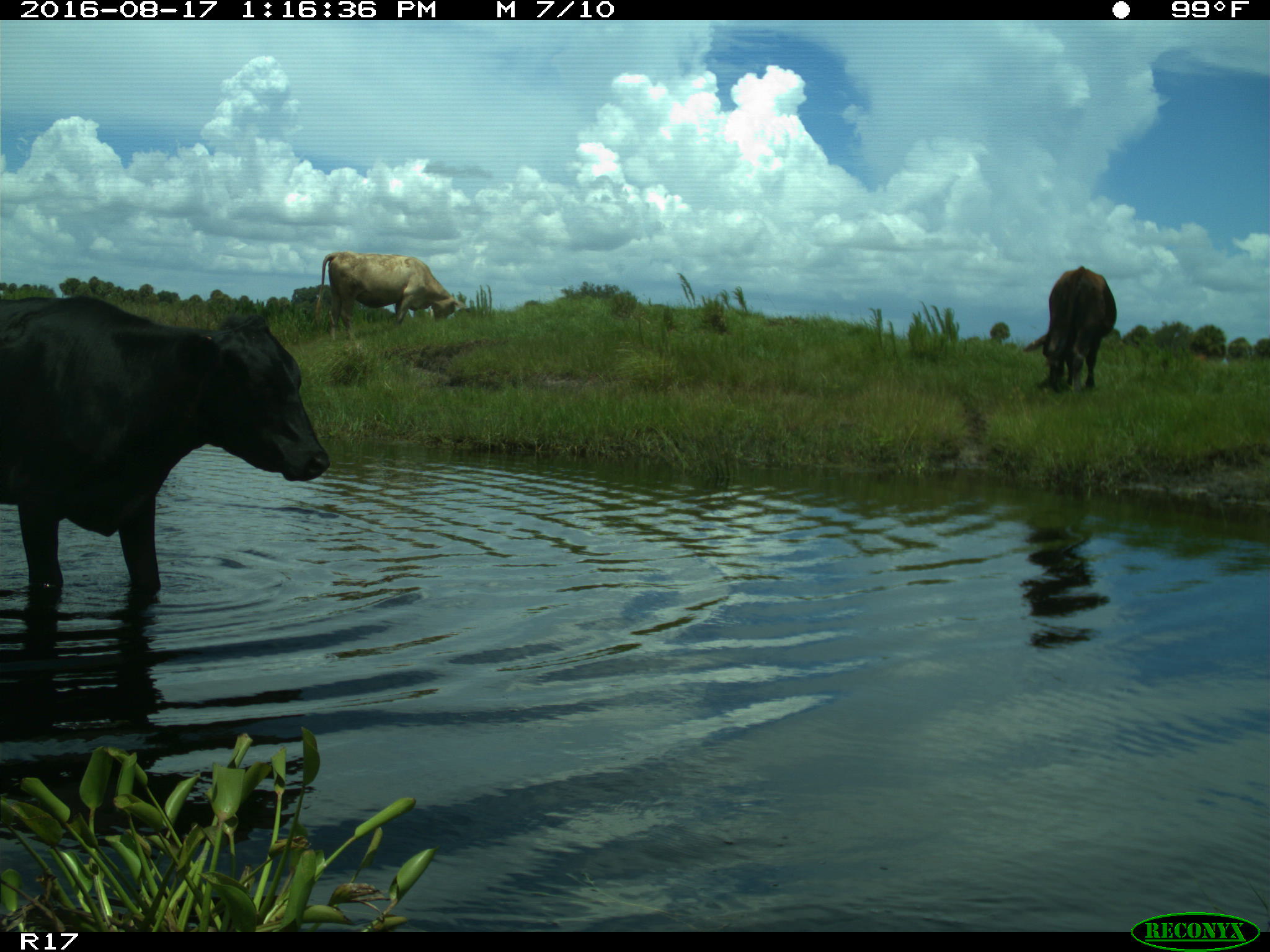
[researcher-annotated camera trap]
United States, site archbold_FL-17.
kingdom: Animalia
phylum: Chordata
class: Mammalia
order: Artiodactyla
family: Bovidae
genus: Bos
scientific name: Bos taurus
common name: domestic cow